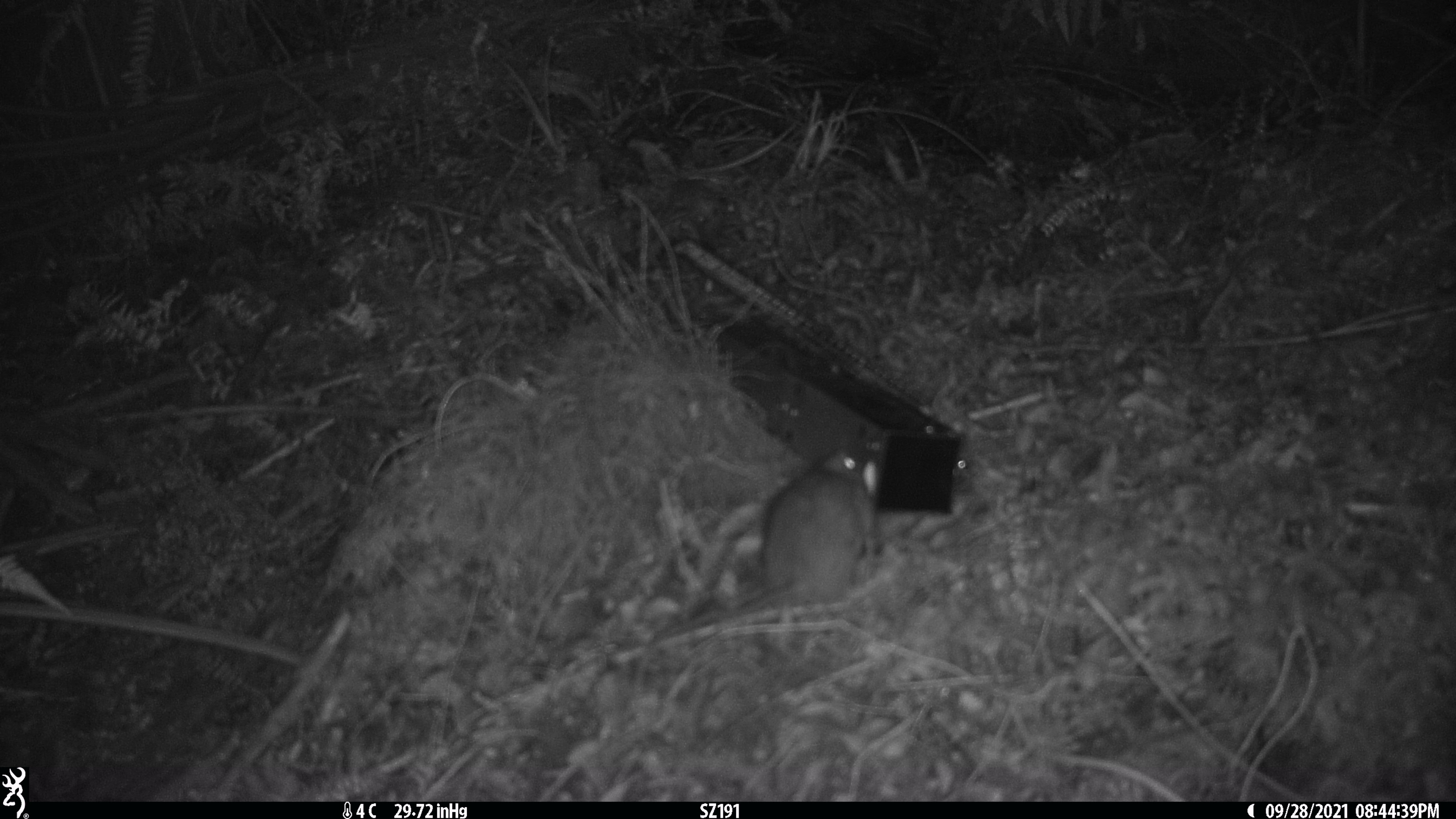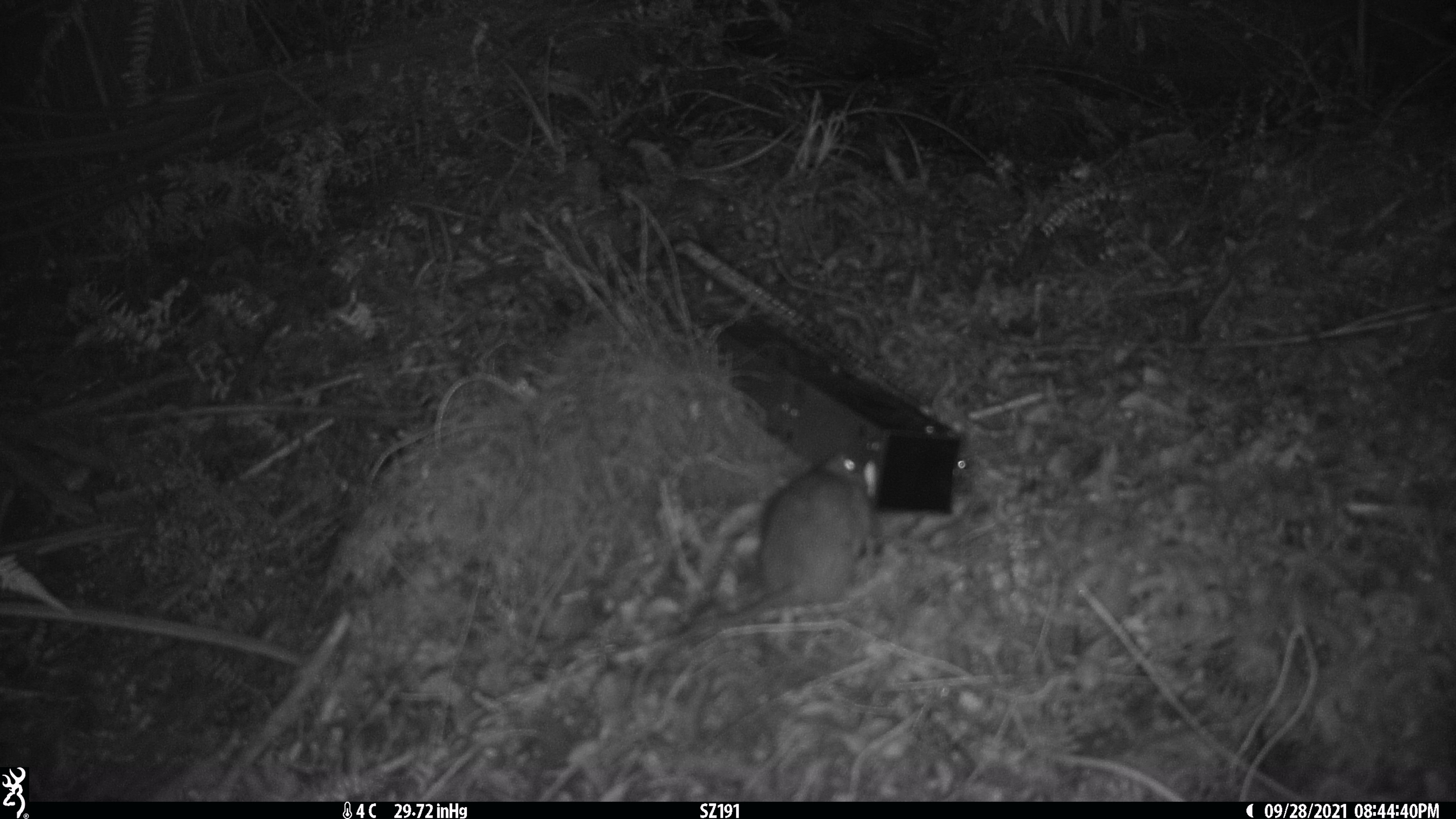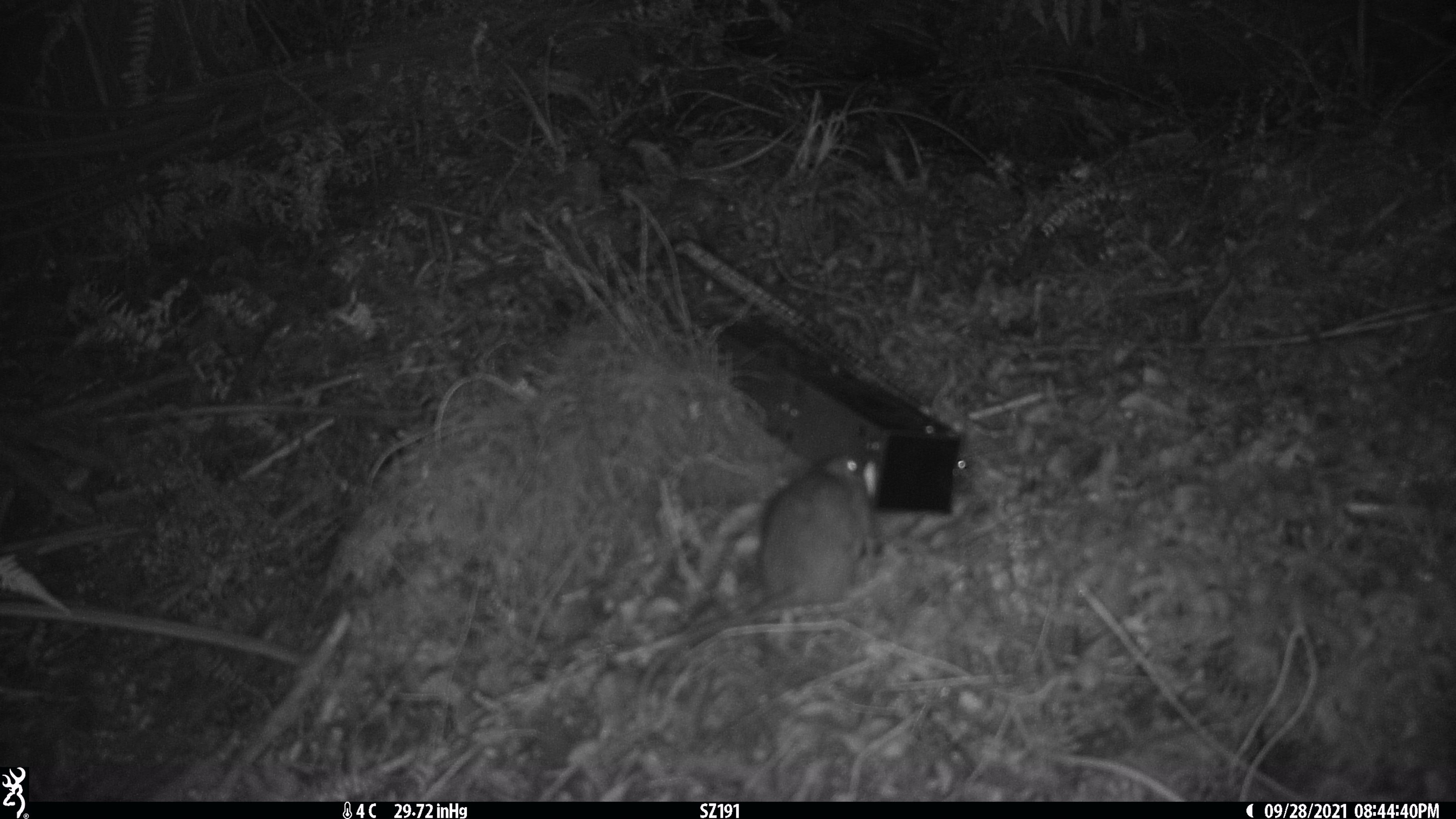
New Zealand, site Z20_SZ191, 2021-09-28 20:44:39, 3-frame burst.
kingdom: Animalia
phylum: Chordata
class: Mammalia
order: Rodentia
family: Muridae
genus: Rattus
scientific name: Rattus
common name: rat